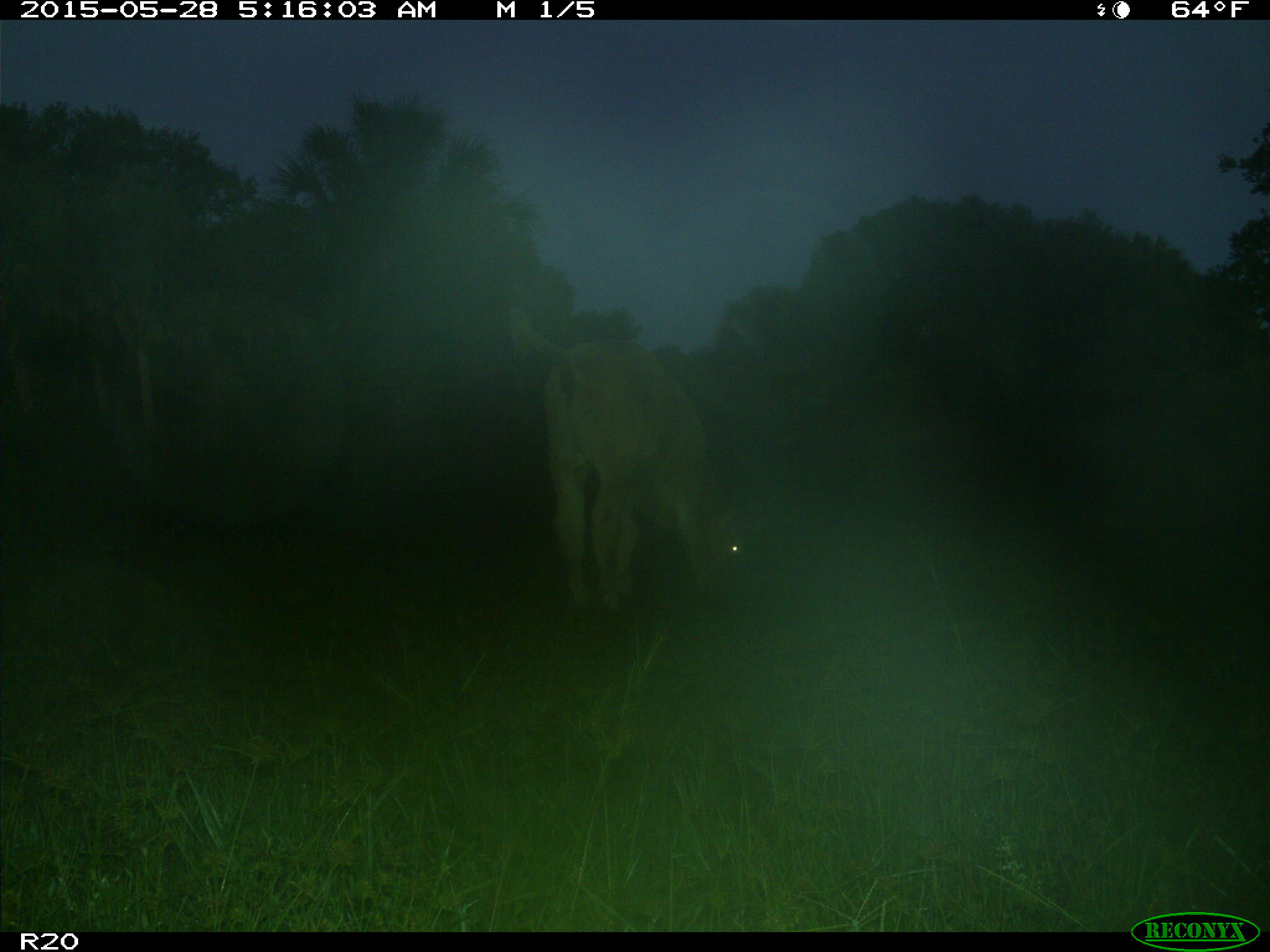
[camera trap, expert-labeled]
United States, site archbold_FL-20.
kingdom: Animalia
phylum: Chordata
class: Mammalia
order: Artiodactyla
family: Bovidae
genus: Bos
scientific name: Bos taurus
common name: domestic cow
Bos taurus (domestic cow).